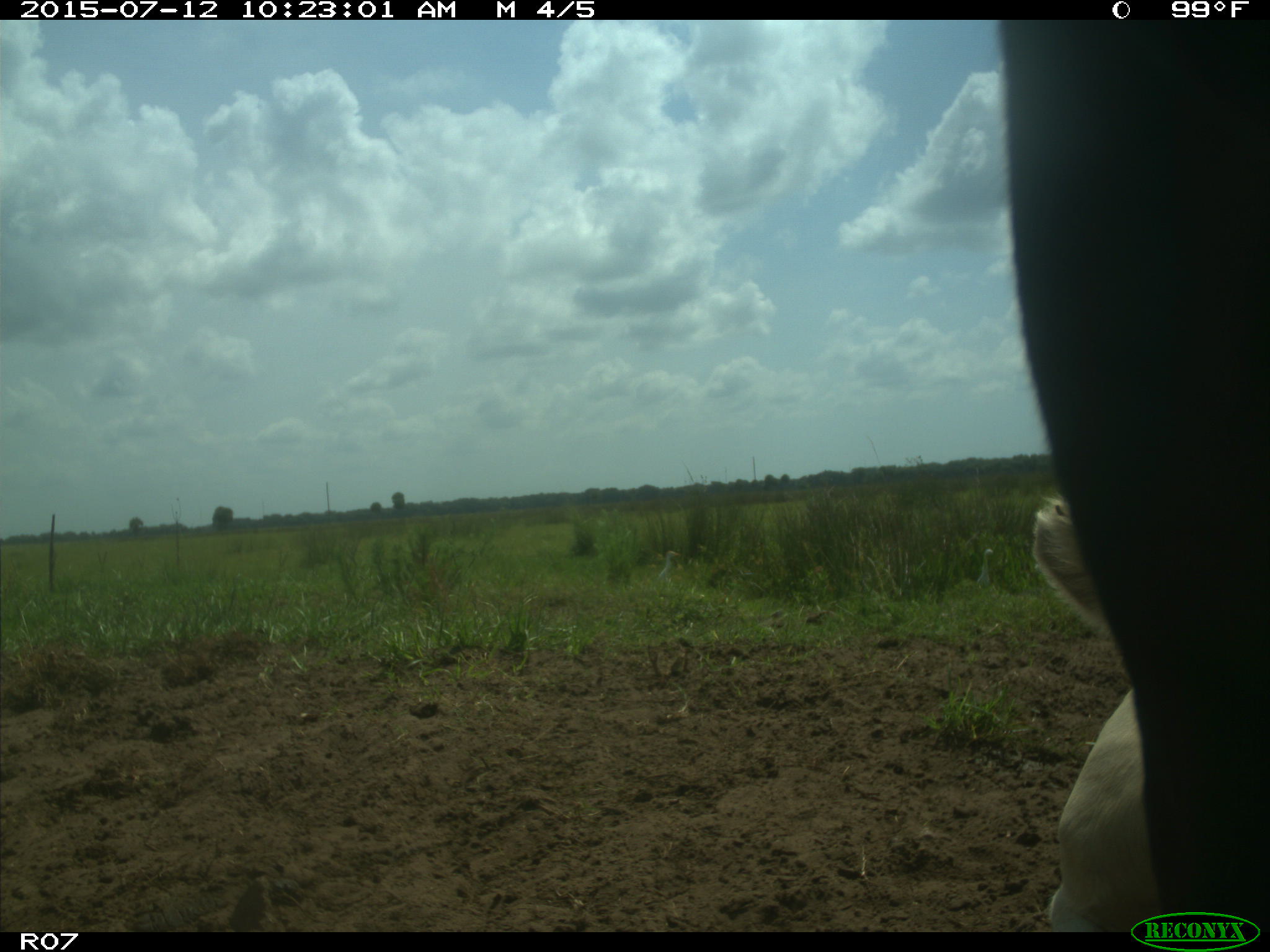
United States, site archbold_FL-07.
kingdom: Animalia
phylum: Chordata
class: Mammalia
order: Artiodactyla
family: Bovidae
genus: Bos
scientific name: Bos taurus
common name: domestic cow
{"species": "Bos taurus (domestic cow)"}